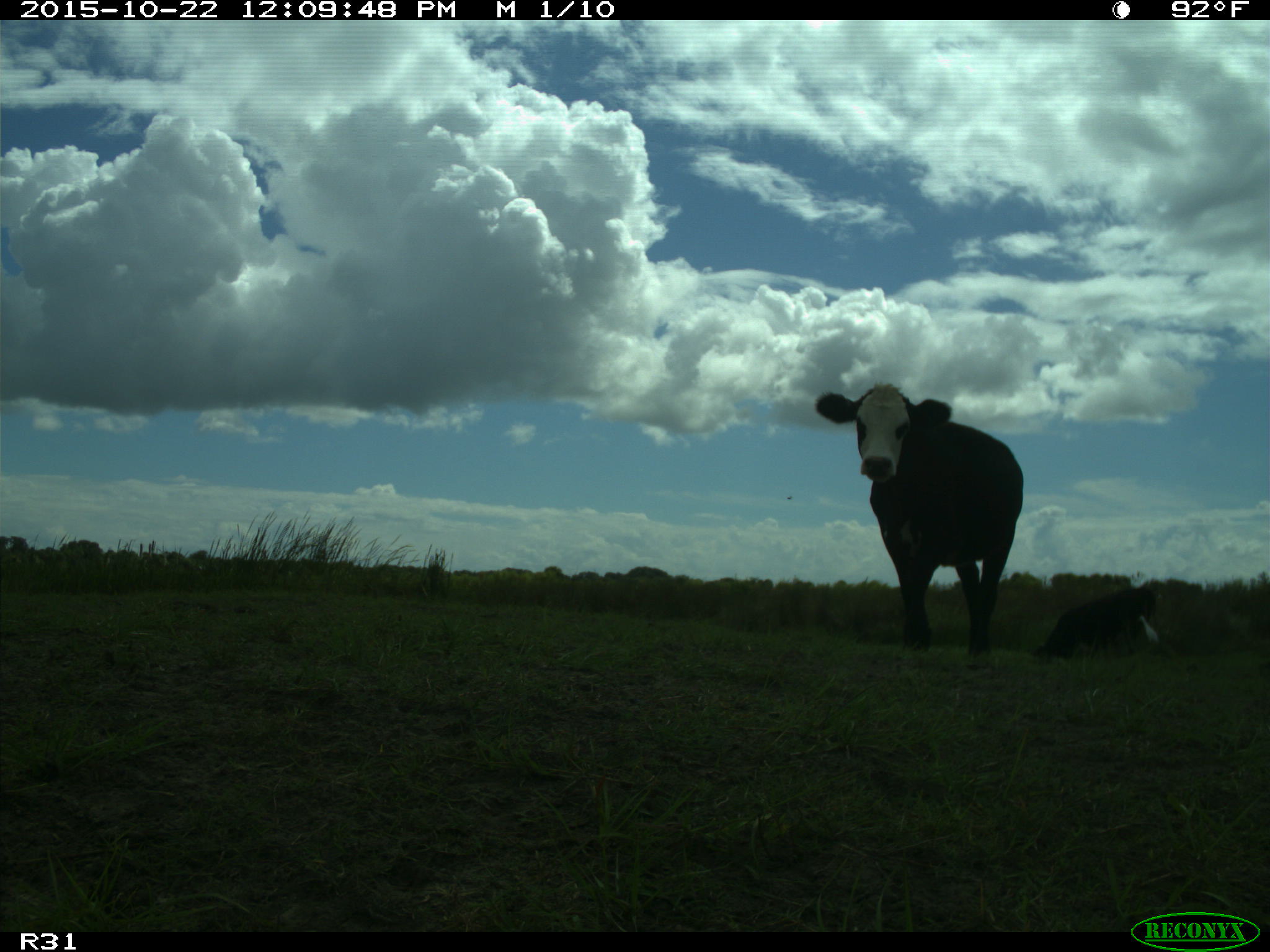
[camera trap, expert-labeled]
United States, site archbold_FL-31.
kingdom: Animalia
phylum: Chordata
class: Mammalia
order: Artiodactyla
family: Bovidae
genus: Bos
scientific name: Bos taurus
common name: domestic cow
Bos taurus (domestic cow).